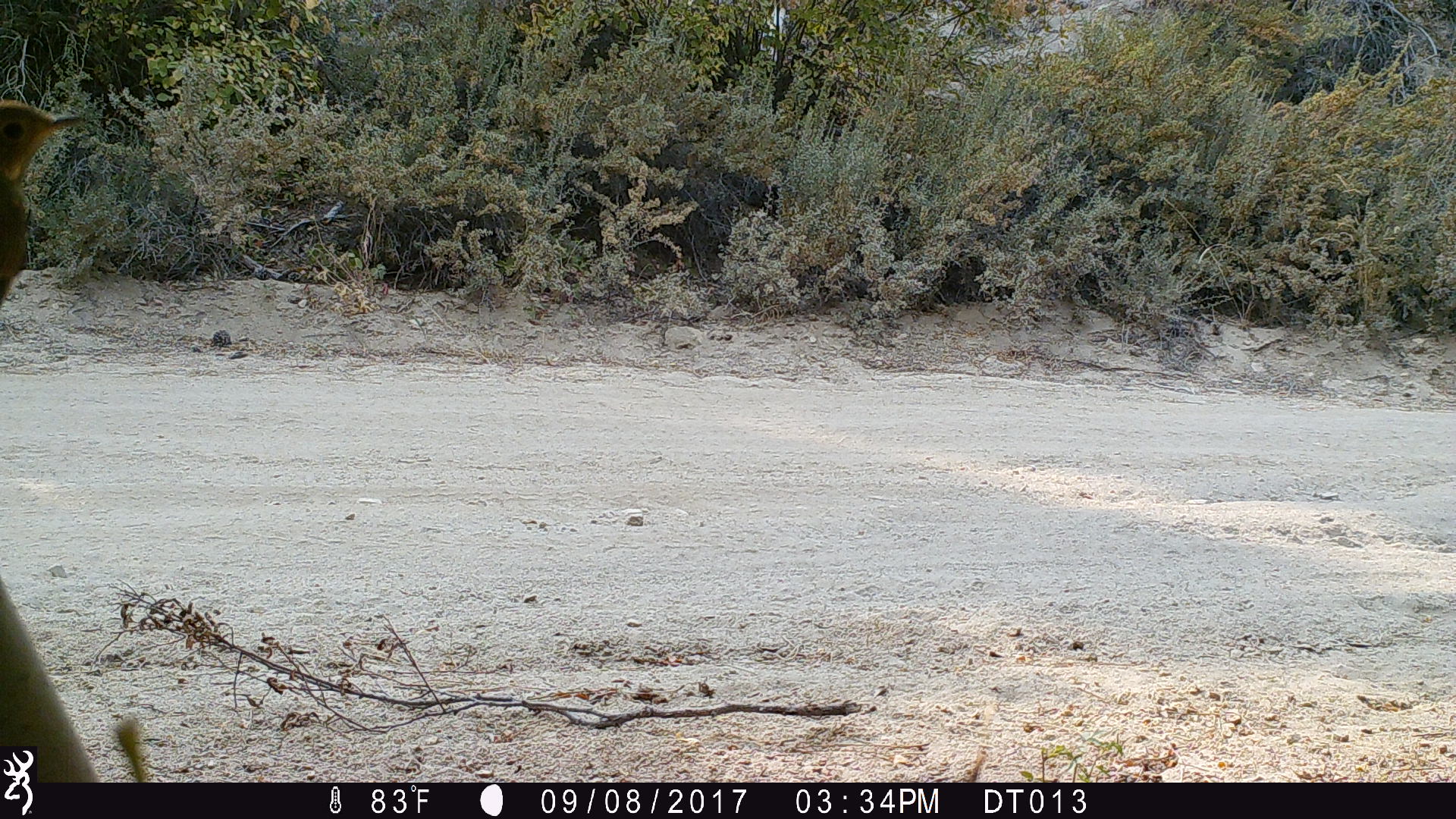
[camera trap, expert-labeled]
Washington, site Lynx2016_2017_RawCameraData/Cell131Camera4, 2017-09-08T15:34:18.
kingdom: Animalia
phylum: Chordata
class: Aves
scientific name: Aves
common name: birds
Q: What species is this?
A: Aves (birds).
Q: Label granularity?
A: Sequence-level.